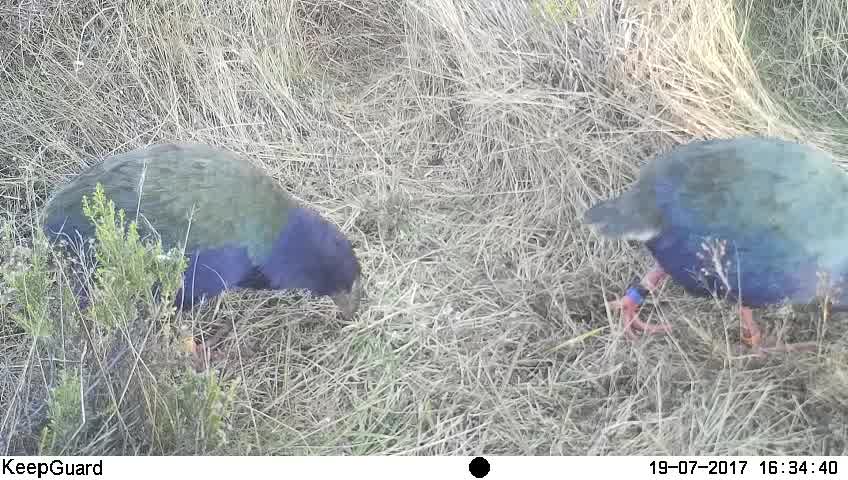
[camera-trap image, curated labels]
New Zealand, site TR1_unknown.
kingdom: Animalia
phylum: Chordata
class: Aves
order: Gruiformes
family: Rallidae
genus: Porphyrio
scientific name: Porphyrio mantelli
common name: takahe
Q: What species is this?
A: Takahe (Porphyrio mantelli).